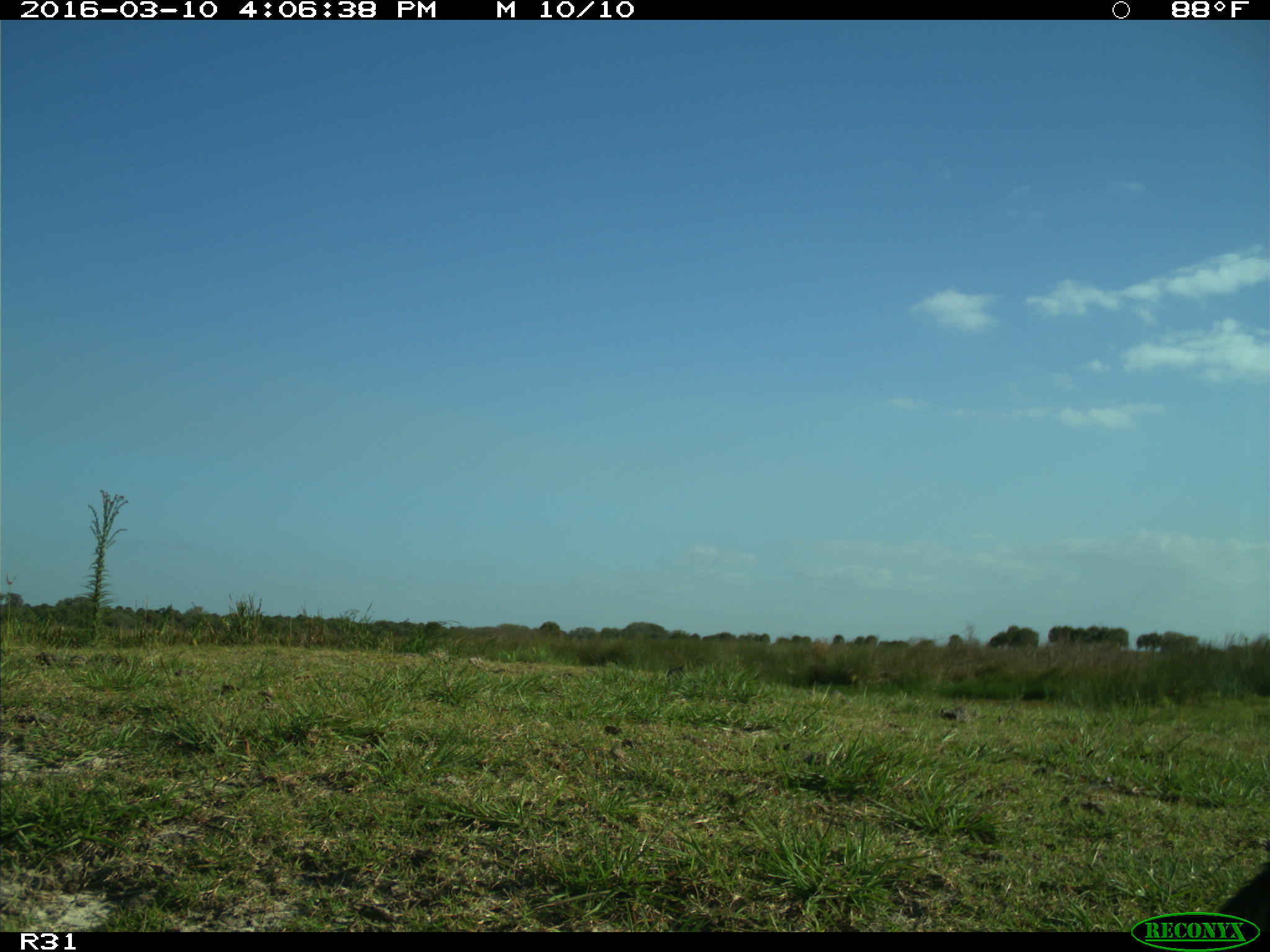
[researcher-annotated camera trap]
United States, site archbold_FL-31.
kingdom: Animalia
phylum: Chordata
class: Aves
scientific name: Aves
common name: birds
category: unidentified bird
Unidentified bird (birds) (Aves).